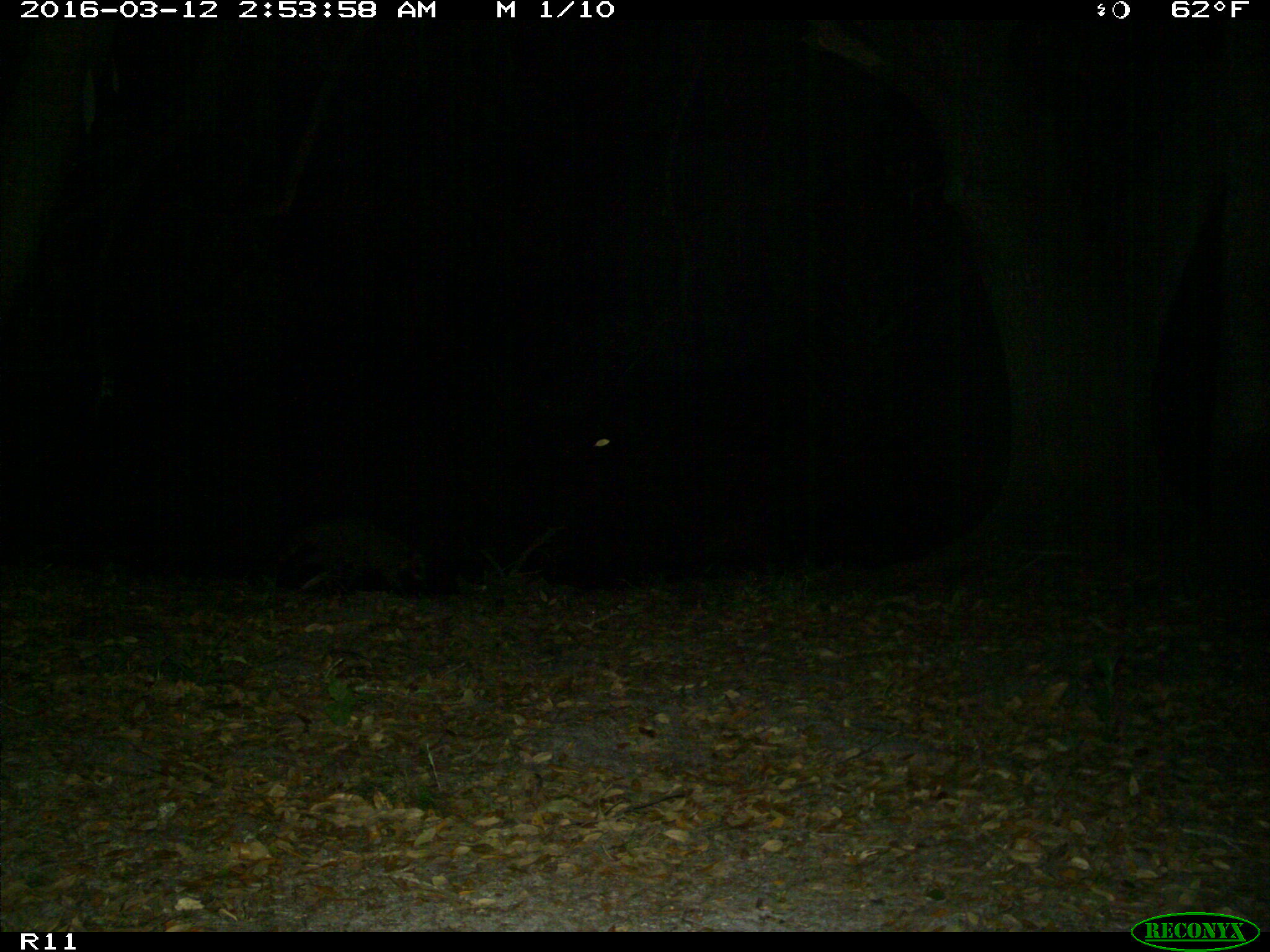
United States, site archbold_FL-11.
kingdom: Animalia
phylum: Chordata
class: Mammalia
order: Carnivora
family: Procyonidae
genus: Procyon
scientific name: Procyon lotor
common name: common raccoon